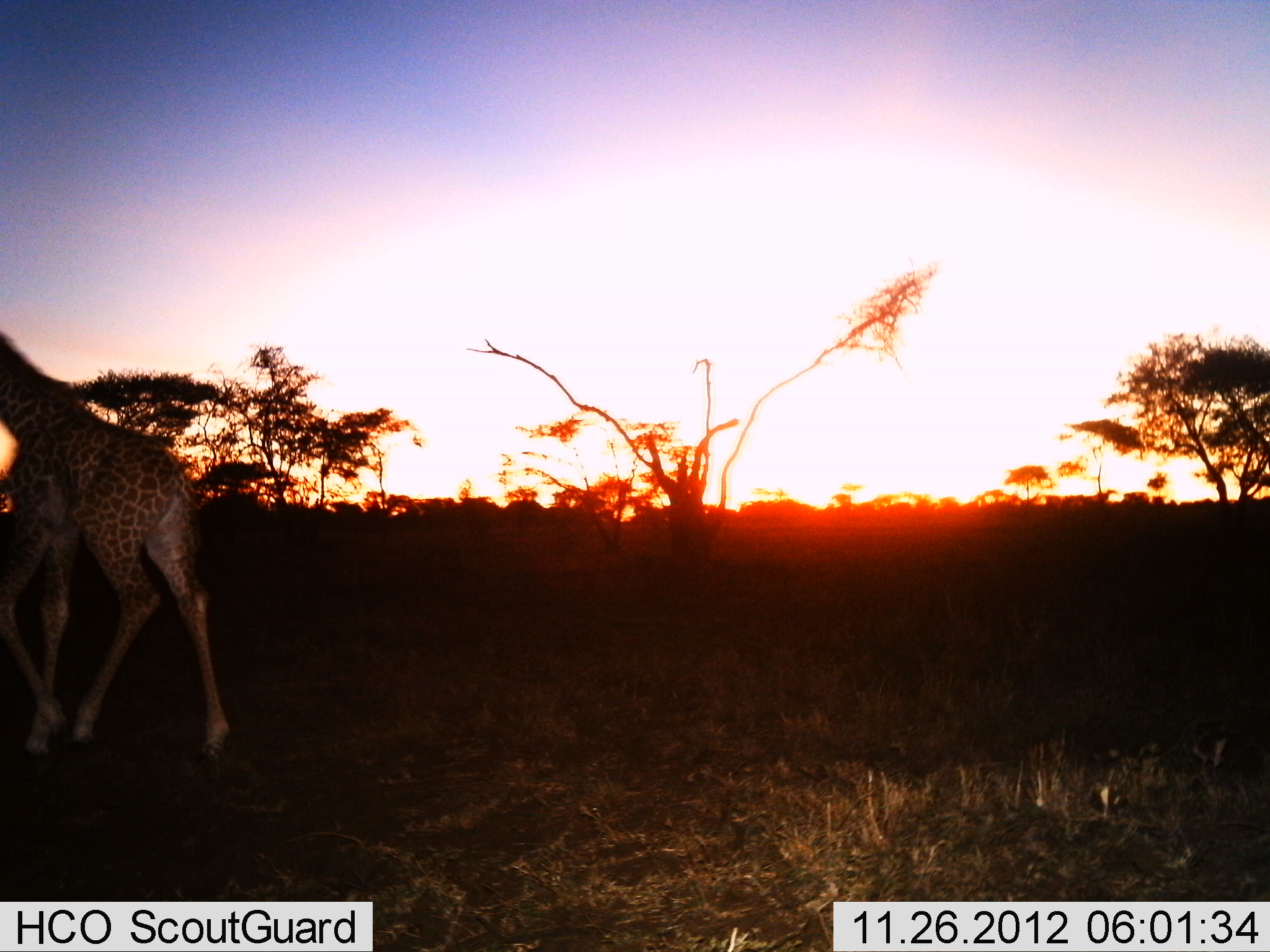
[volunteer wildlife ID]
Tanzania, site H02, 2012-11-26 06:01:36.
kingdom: Animalia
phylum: Chordata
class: Mammalia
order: Artiodactyla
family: Giraffidae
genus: Giraffa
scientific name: Giraffa camelopardalis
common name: giraffe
Giraffe (Giraffa camelopardalis), count 1. Behavior (volunteer vote fractions): standing 18%, resting 0%, moving 86%, interacting 0%. Young present (vote fraction): 9%. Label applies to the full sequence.